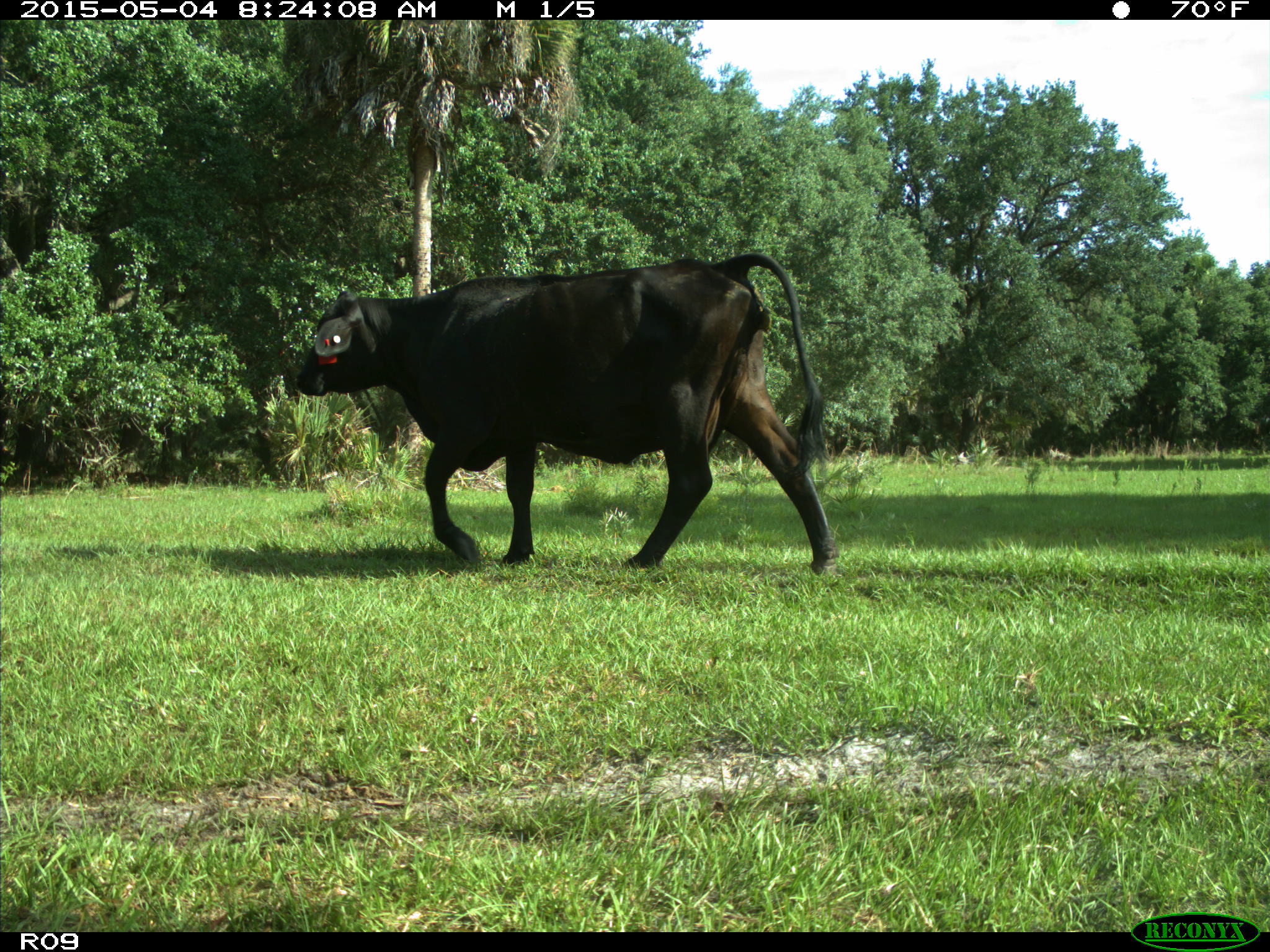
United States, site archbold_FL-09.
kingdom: Animalia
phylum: Chordata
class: Mammalia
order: Artiodactyla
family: Bovidae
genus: Bos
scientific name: Bos taurus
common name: domestic cow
Bos taurus (domestic cow).